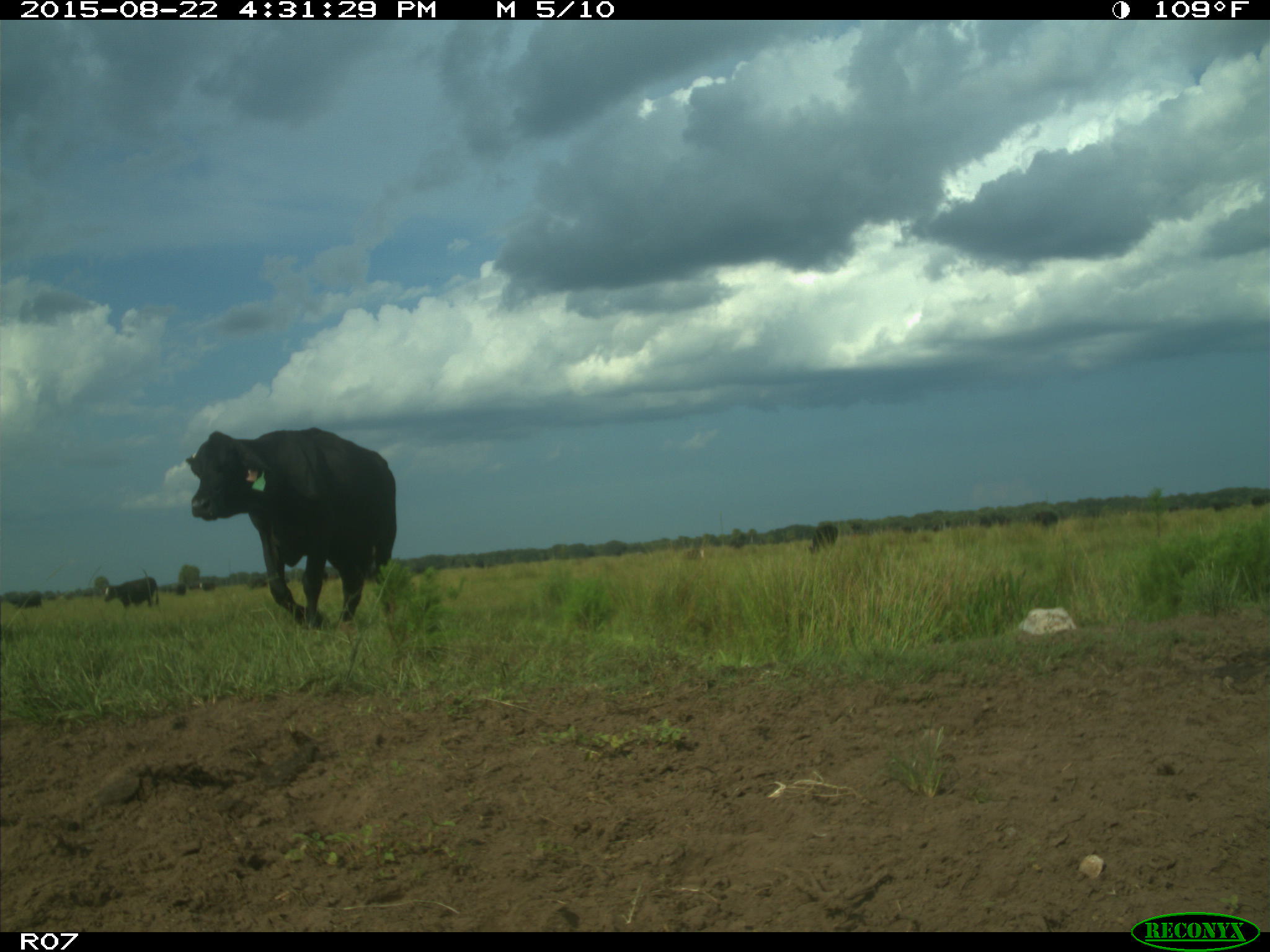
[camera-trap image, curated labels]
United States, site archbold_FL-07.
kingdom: Animalia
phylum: Chordata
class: Mammalia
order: Artiodactyla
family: Bovidae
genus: Bos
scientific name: Bos taurus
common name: domestic cow